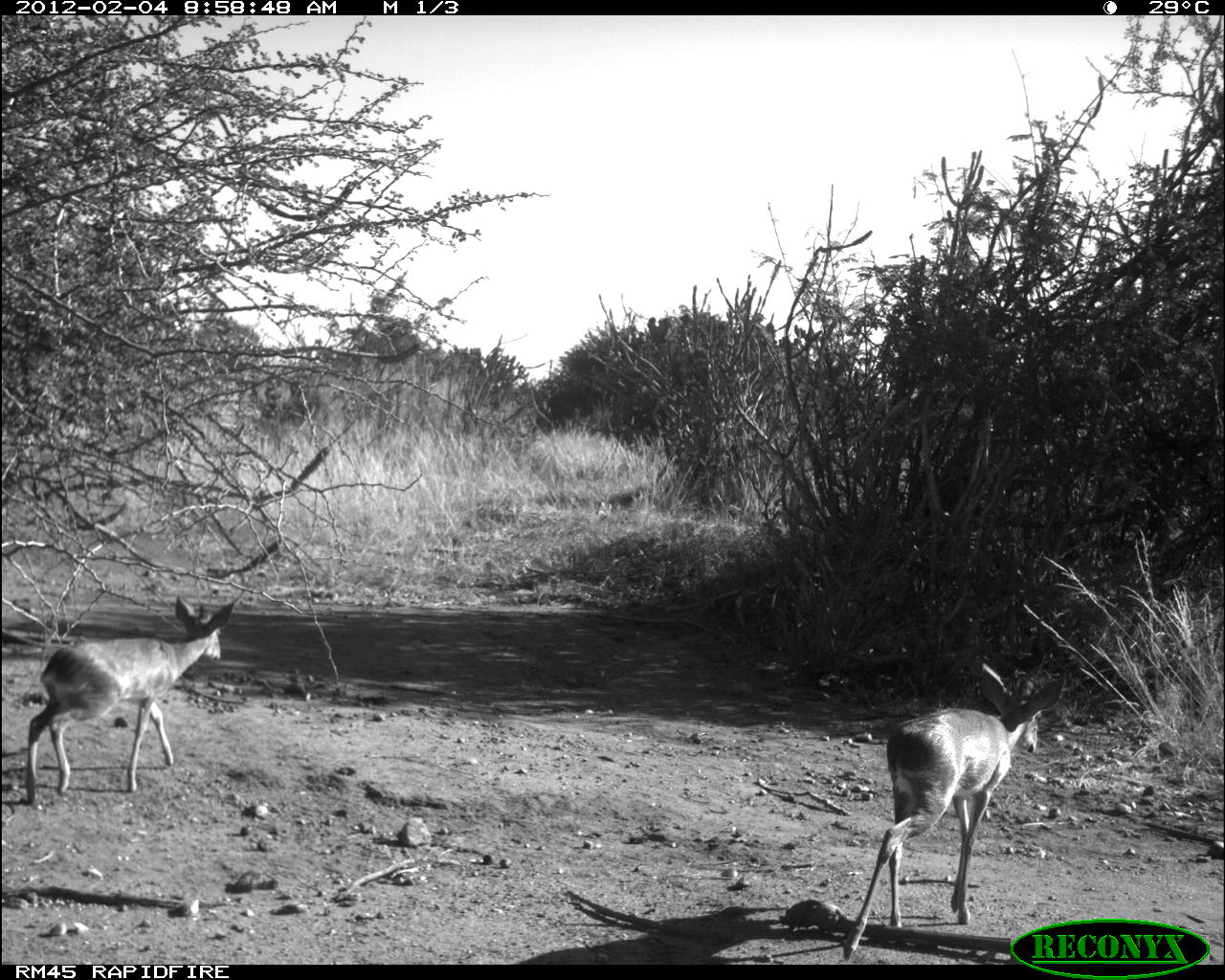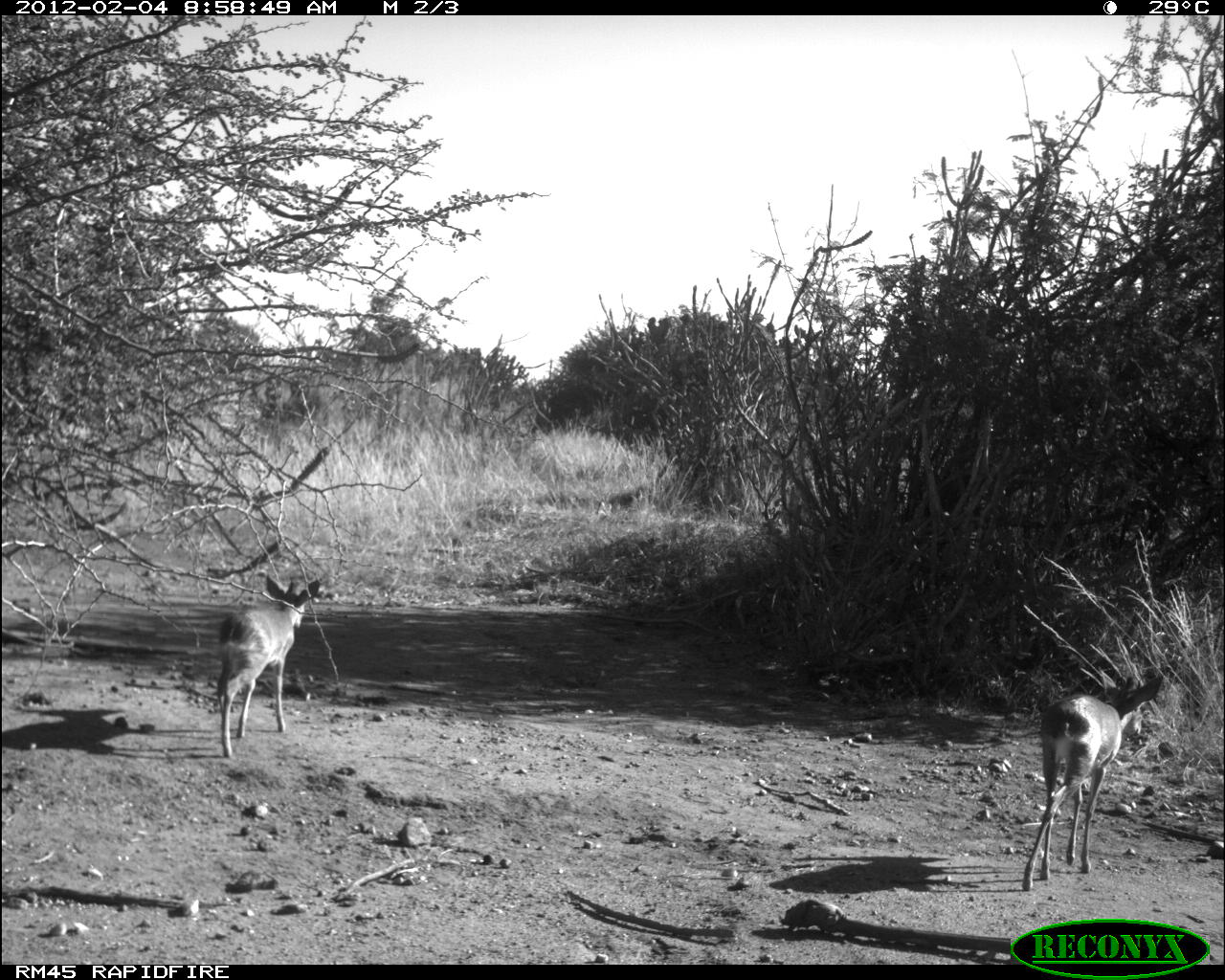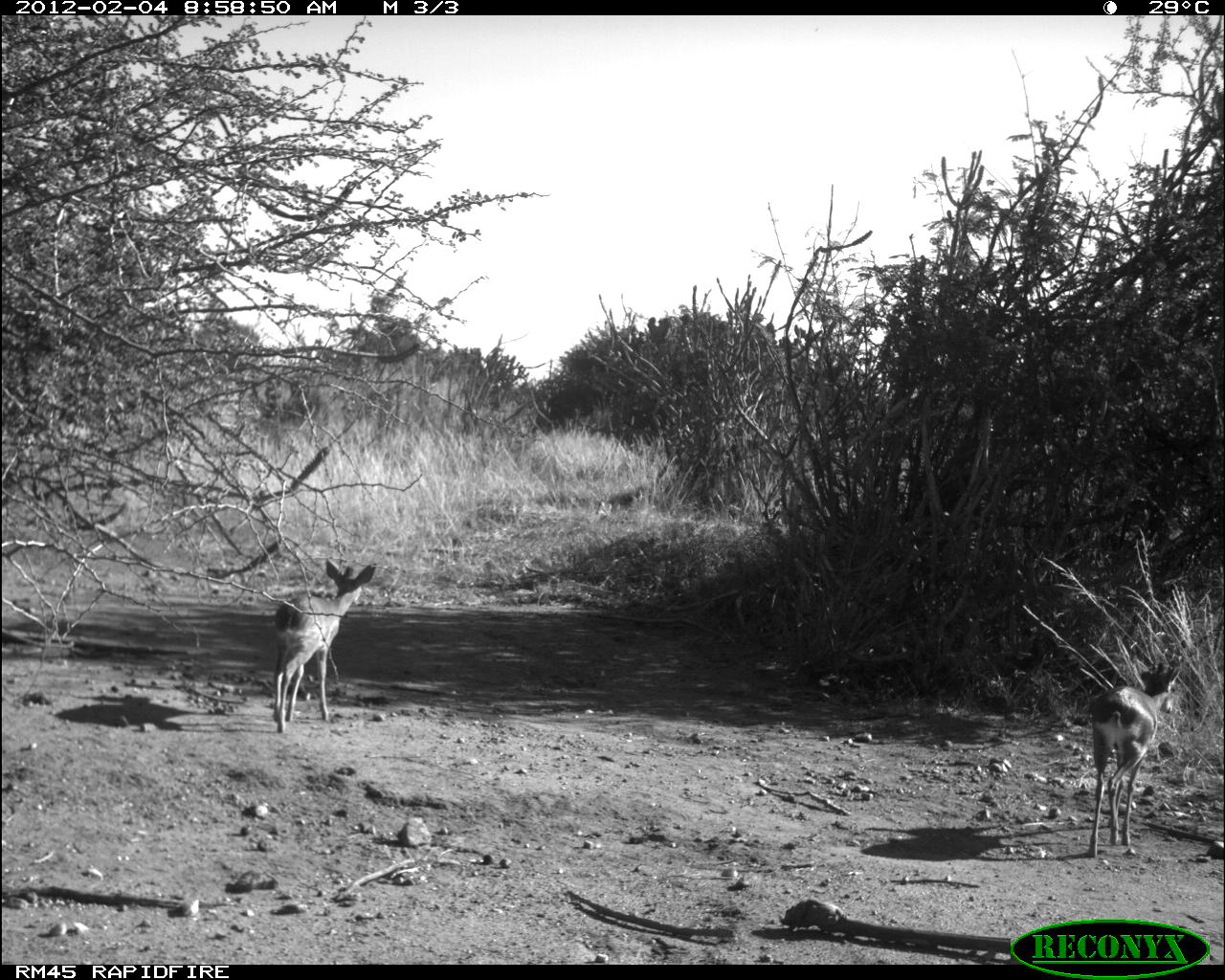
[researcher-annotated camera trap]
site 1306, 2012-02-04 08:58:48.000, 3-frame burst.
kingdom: Animalia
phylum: Chordata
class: Mammalia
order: Artiodactyla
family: Bovidae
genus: Madoqua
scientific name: Madoqua guentheri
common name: günther's dik-dik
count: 2